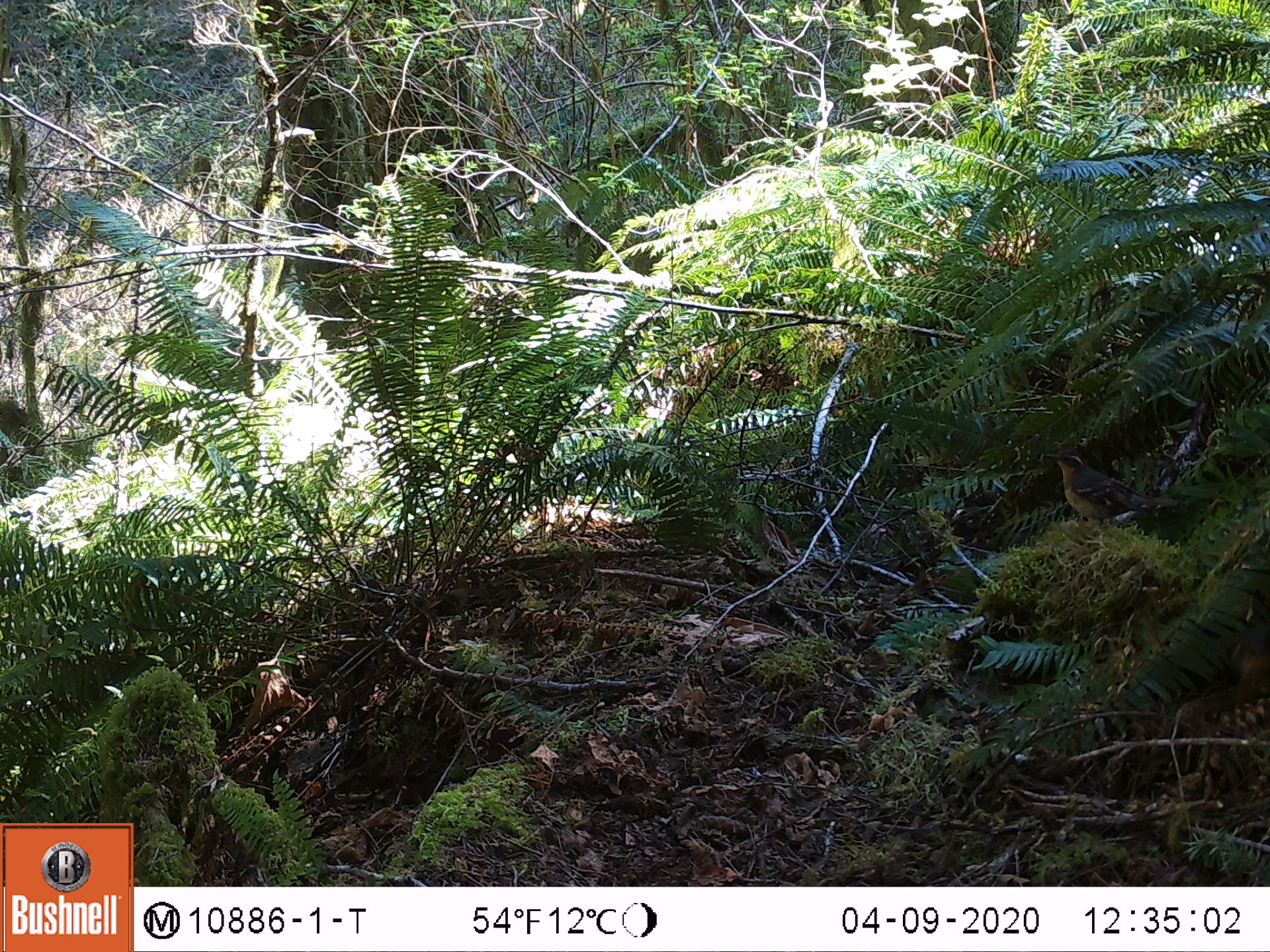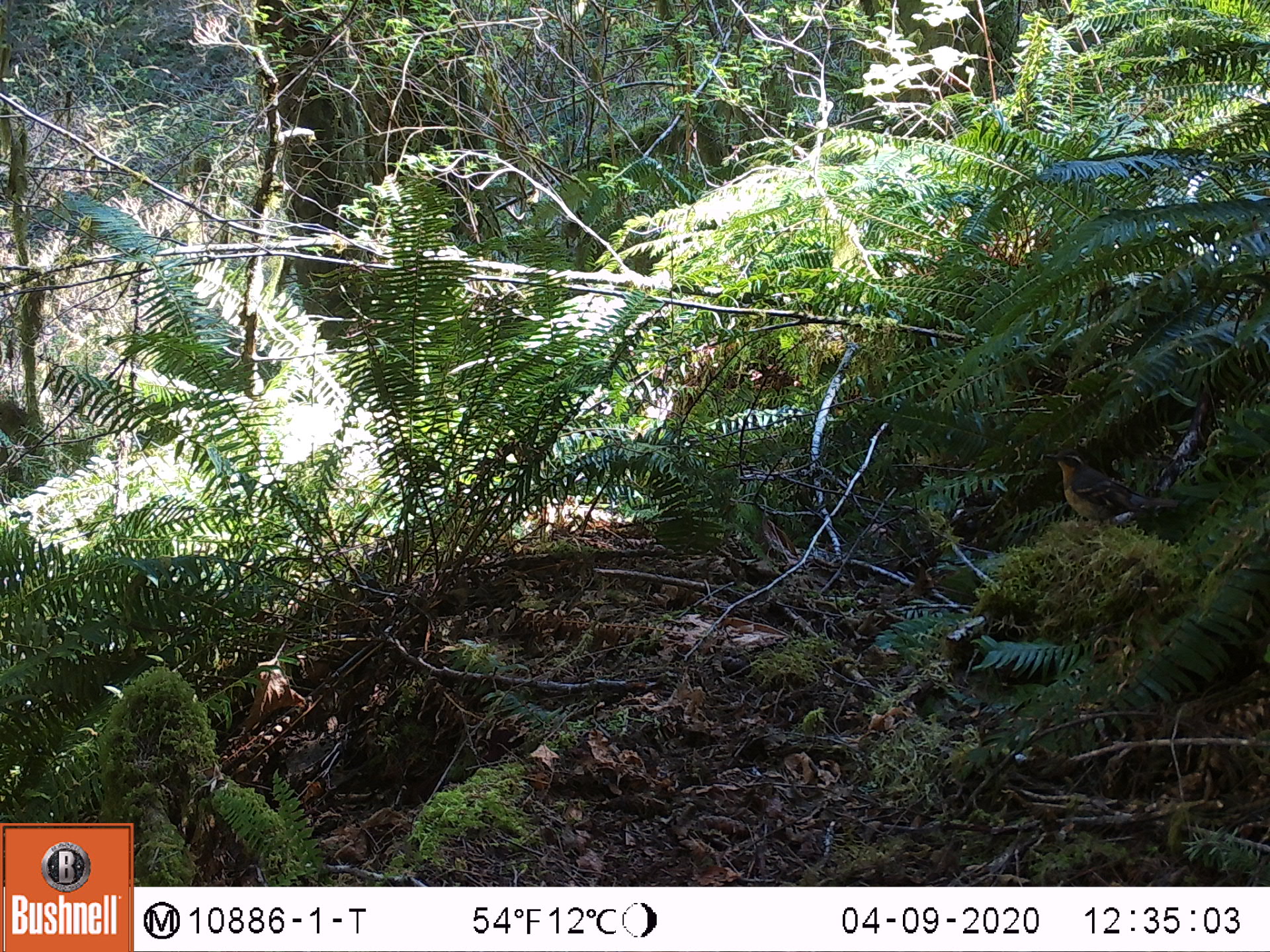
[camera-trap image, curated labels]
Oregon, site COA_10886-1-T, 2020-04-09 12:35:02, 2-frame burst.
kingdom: Animalia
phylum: Chordata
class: Aves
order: Passeriformes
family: Turdidae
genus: Ixoreus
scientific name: Ixoreus naevius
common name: varied thrush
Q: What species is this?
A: Varied thrush (Ixoreus naevius).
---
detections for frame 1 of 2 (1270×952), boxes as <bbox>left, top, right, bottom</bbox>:
varied thrush: <bbox>1045, 449, 1178, 533</bbox>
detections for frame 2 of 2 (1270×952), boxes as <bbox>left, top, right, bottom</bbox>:
varied thrush: <bbox>1040, 447, 1187, 536</bbox>